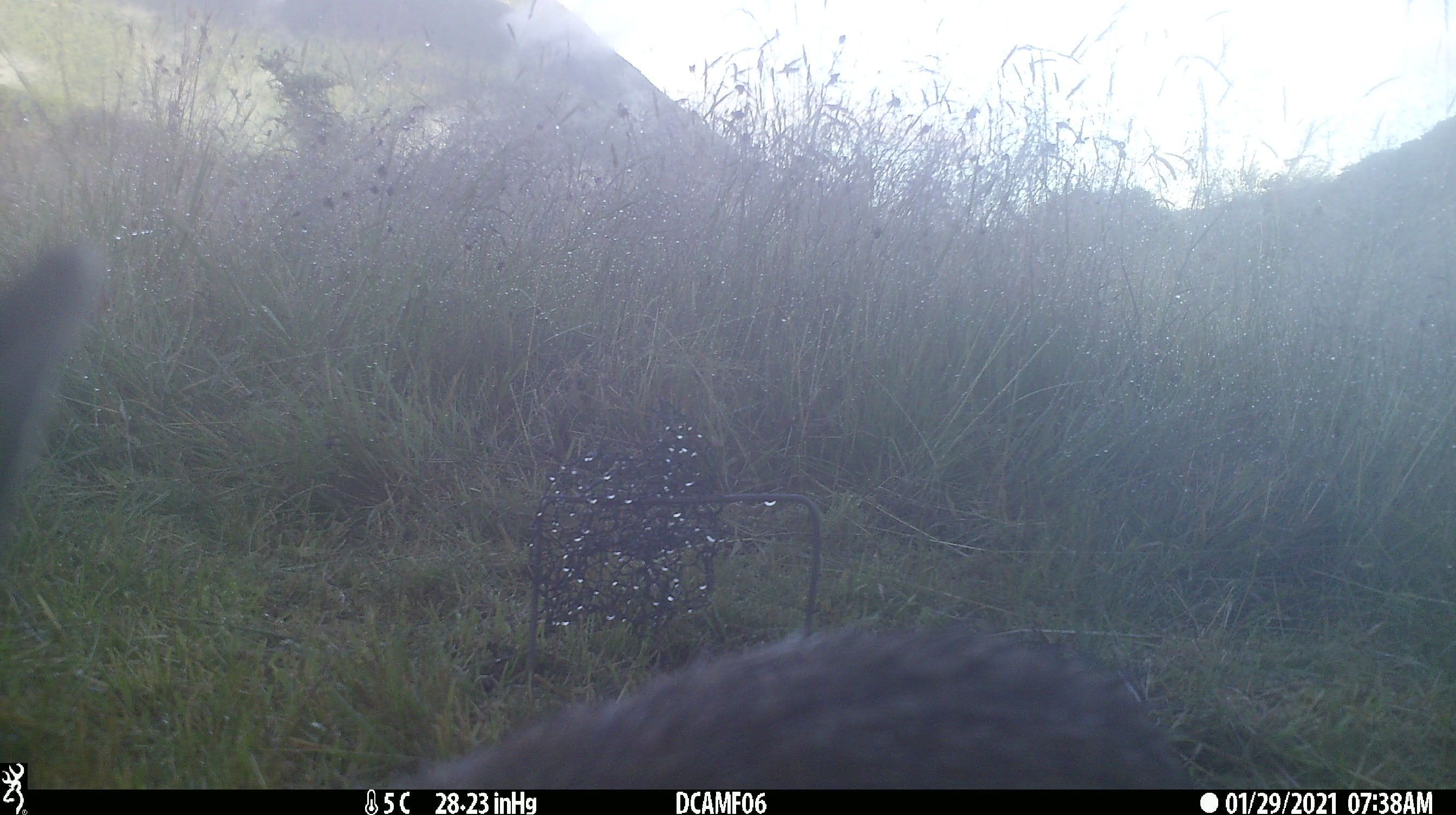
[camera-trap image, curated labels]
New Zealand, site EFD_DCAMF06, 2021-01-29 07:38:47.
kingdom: Animalia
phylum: Chordata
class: Mammalia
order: Lagomorpha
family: Leporidae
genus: Oryctolagus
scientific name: Oryctolagus cuniculus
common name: european rabbit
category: rabbit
Rabbit (european rabbit) (Oryctolagus cuniculus).